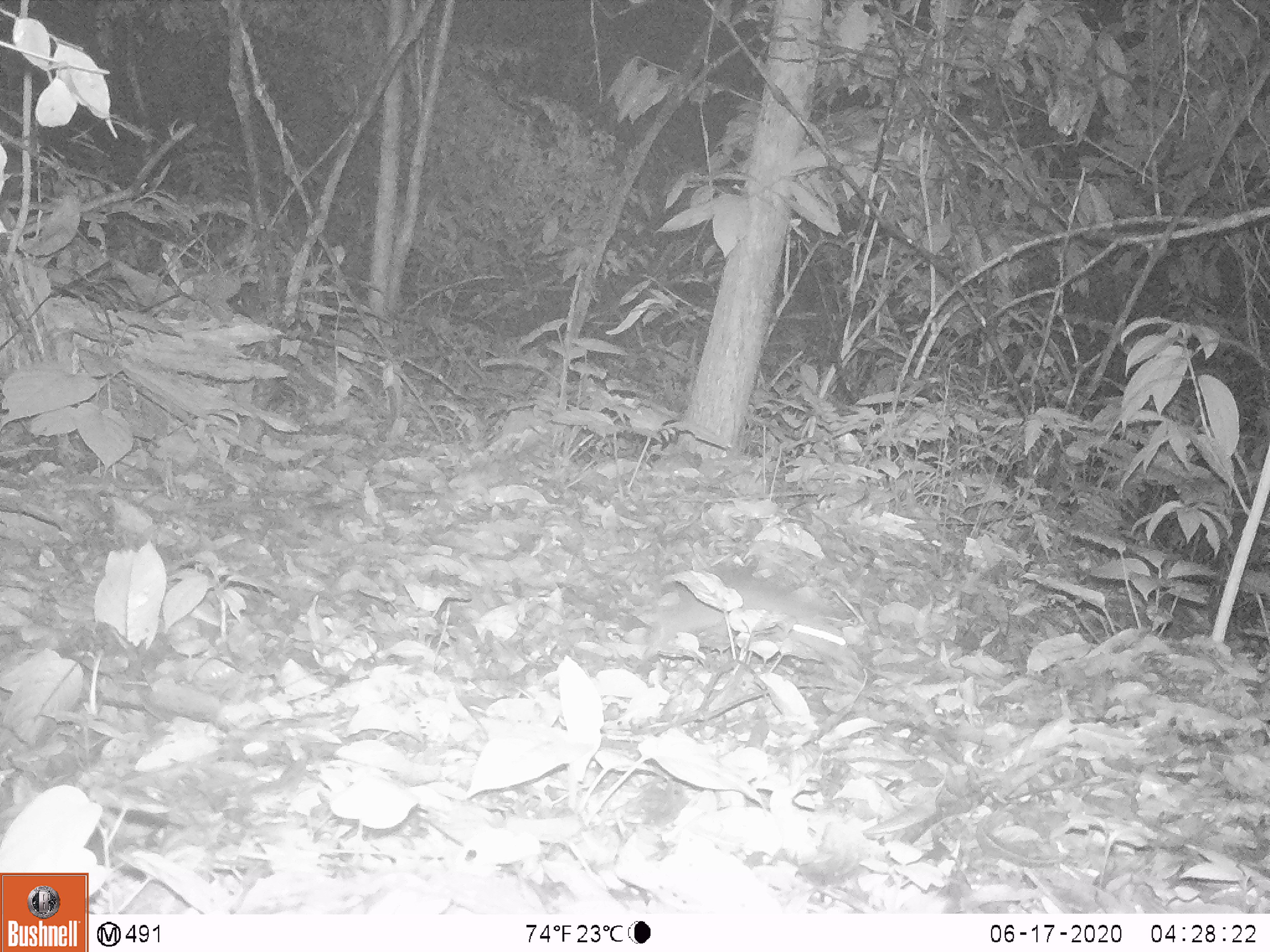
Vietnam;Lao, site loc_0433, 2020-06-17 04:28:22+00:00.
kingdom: Animalia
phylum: Chordata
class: Mammalia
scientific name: Mammalia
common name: mammal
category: unidentified small mammal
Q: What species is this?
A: Unidentified small mammal (mammal) (Mammalia).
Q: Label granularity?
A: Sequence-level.